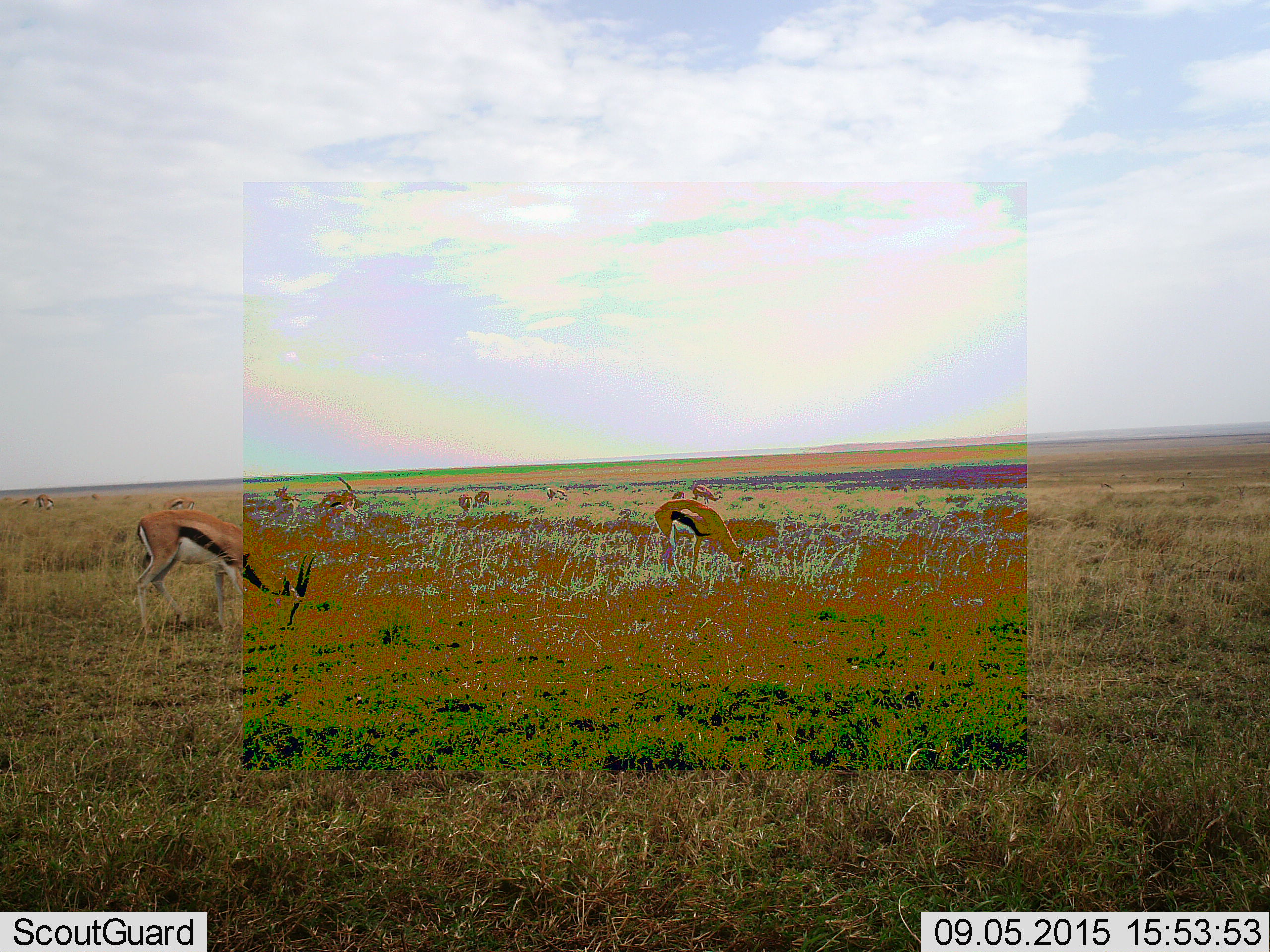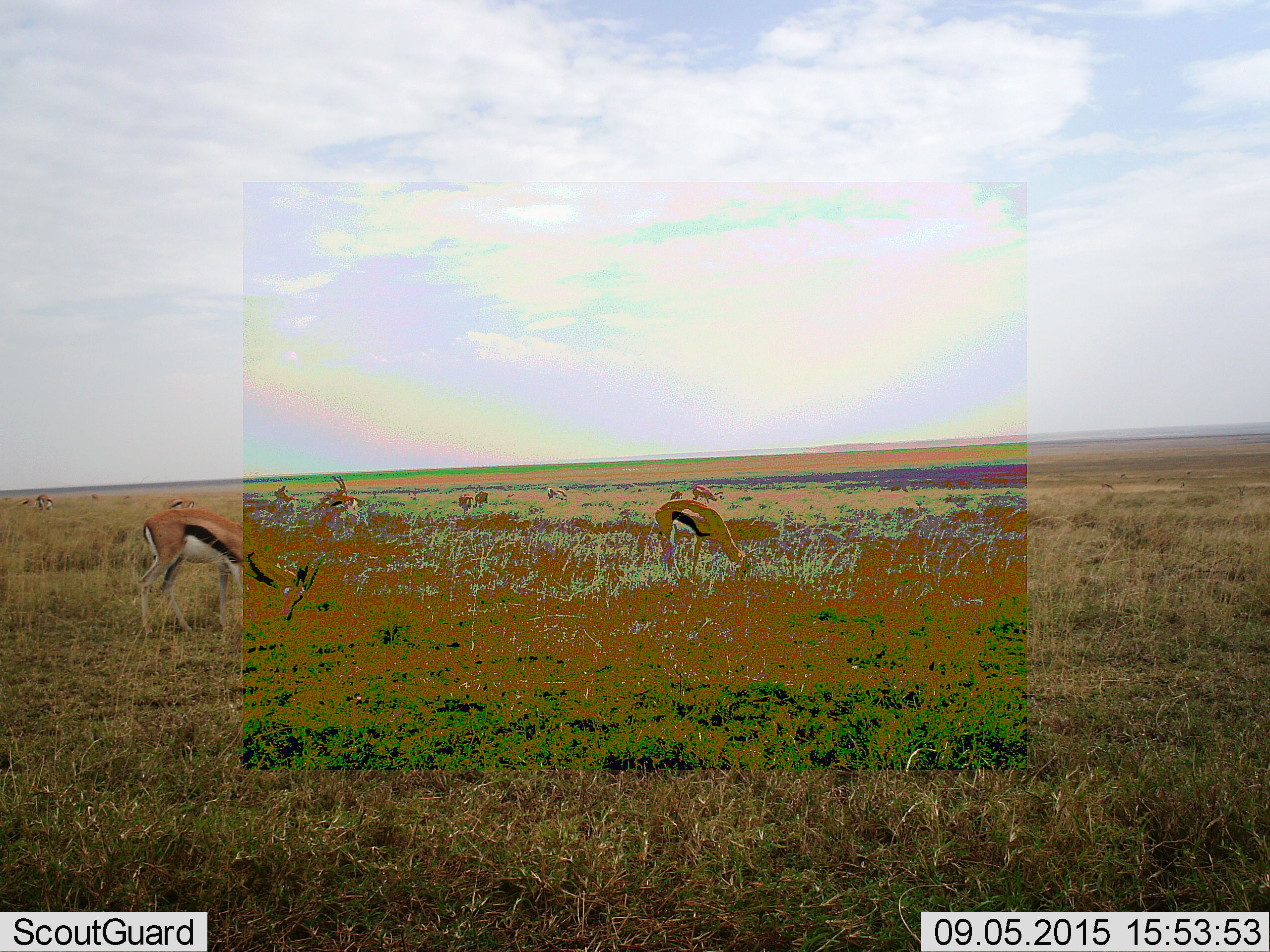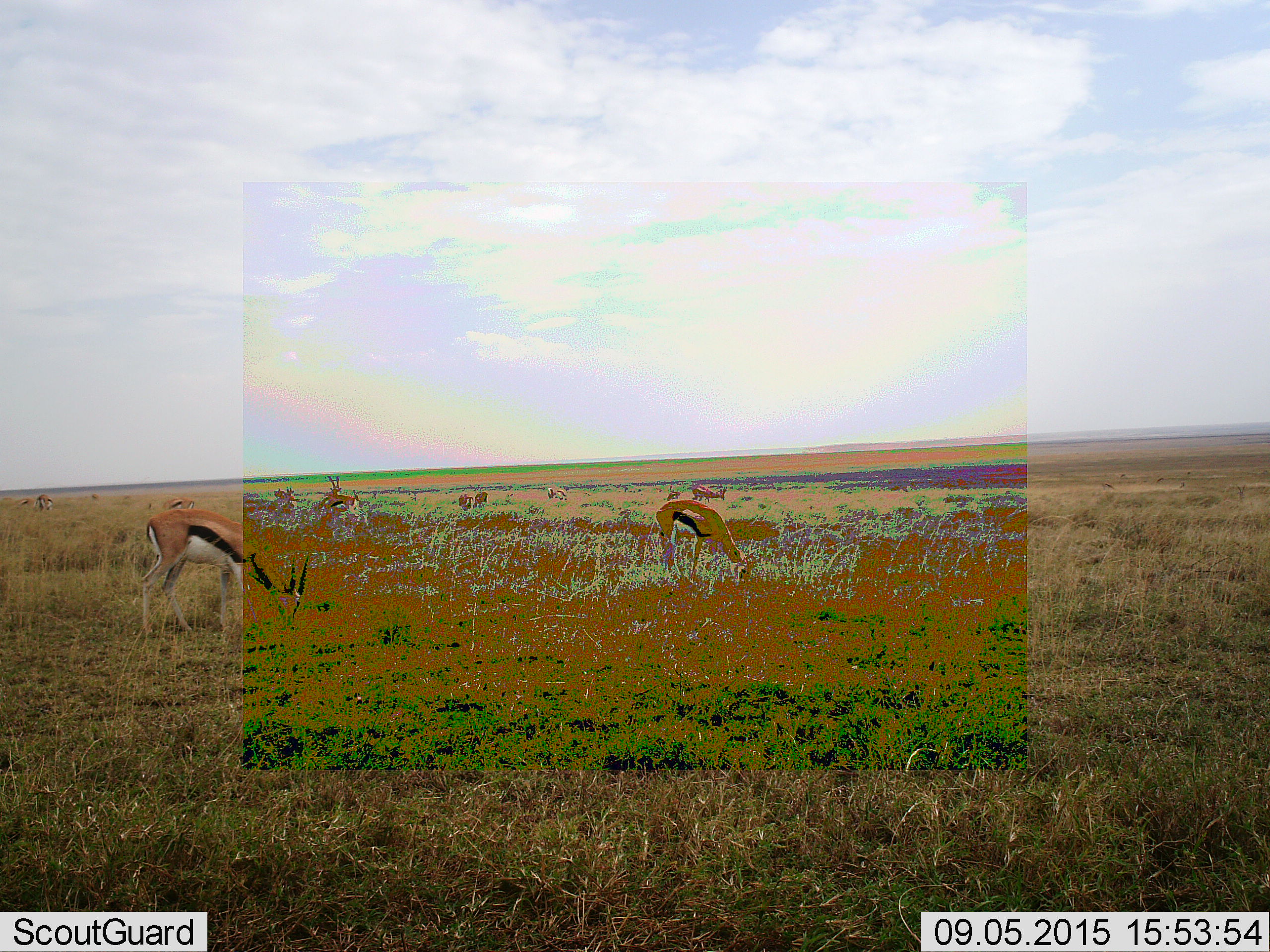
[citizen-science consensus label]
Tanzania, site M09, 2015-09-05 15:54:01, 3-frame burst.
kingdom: Animalia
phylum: Chordata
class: Mammalia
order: Artiodactyla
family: Bovidae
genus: Eudorcas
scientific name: Eudorcas thomsonii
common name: thomson's gazelle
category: gazellethomsons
Gazellethomsons (thomson's gazelle) (Eudorcas thomsonii), count 11-50. Behavior (volunteer vote fractions): standing 33%, resting 0%, moving 22%, interacting 0%. Young present (vote fraction): 22%. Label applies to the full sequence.